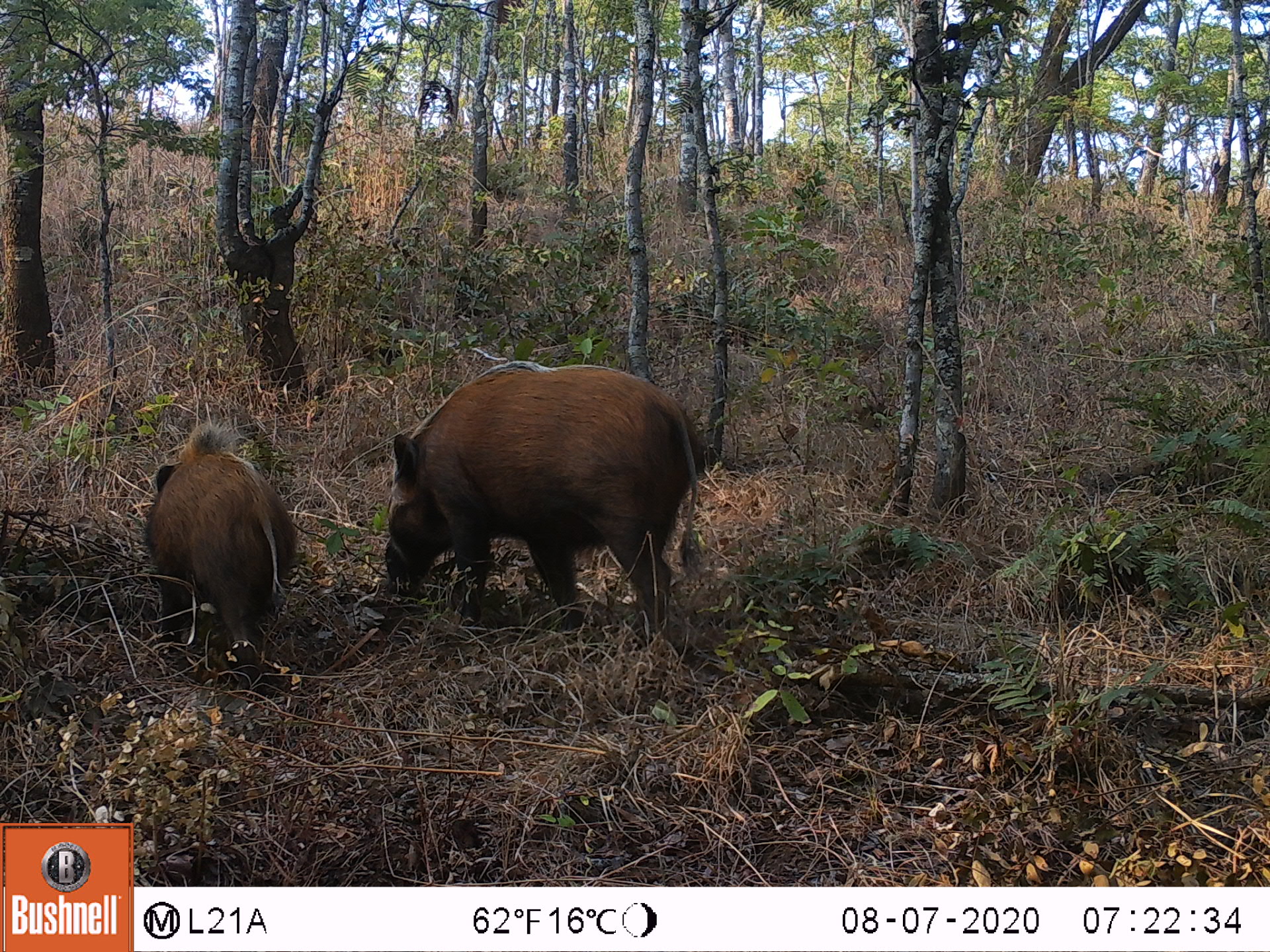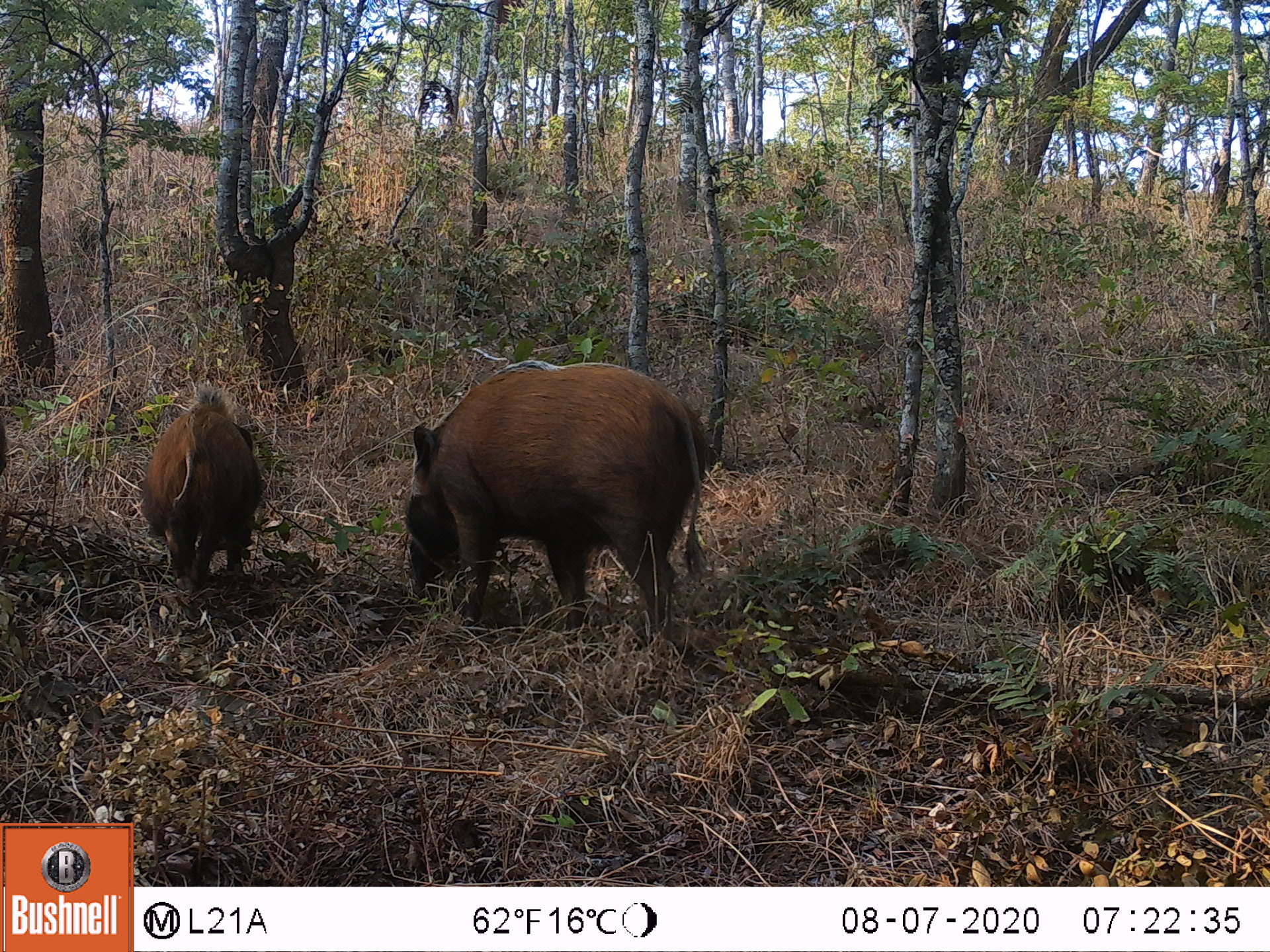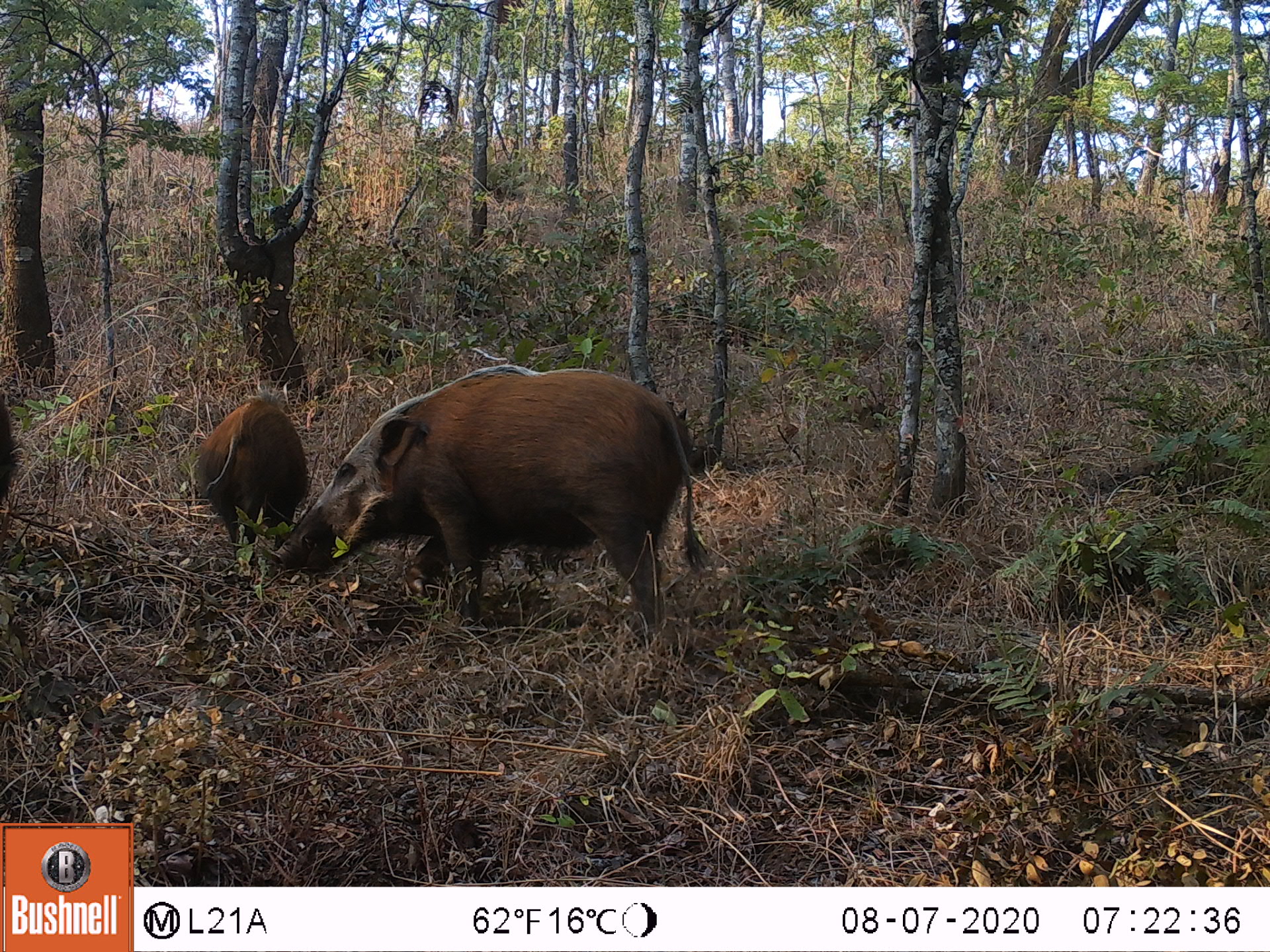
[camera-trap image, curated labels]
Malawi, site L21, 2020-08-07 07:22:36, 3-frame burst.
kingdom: Animalia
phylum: Chordata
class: Mammalia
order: Artiodactyla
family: Suidae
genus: Potamochoerus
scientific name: Potamochoerus larvatus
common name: bushpig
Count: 2.